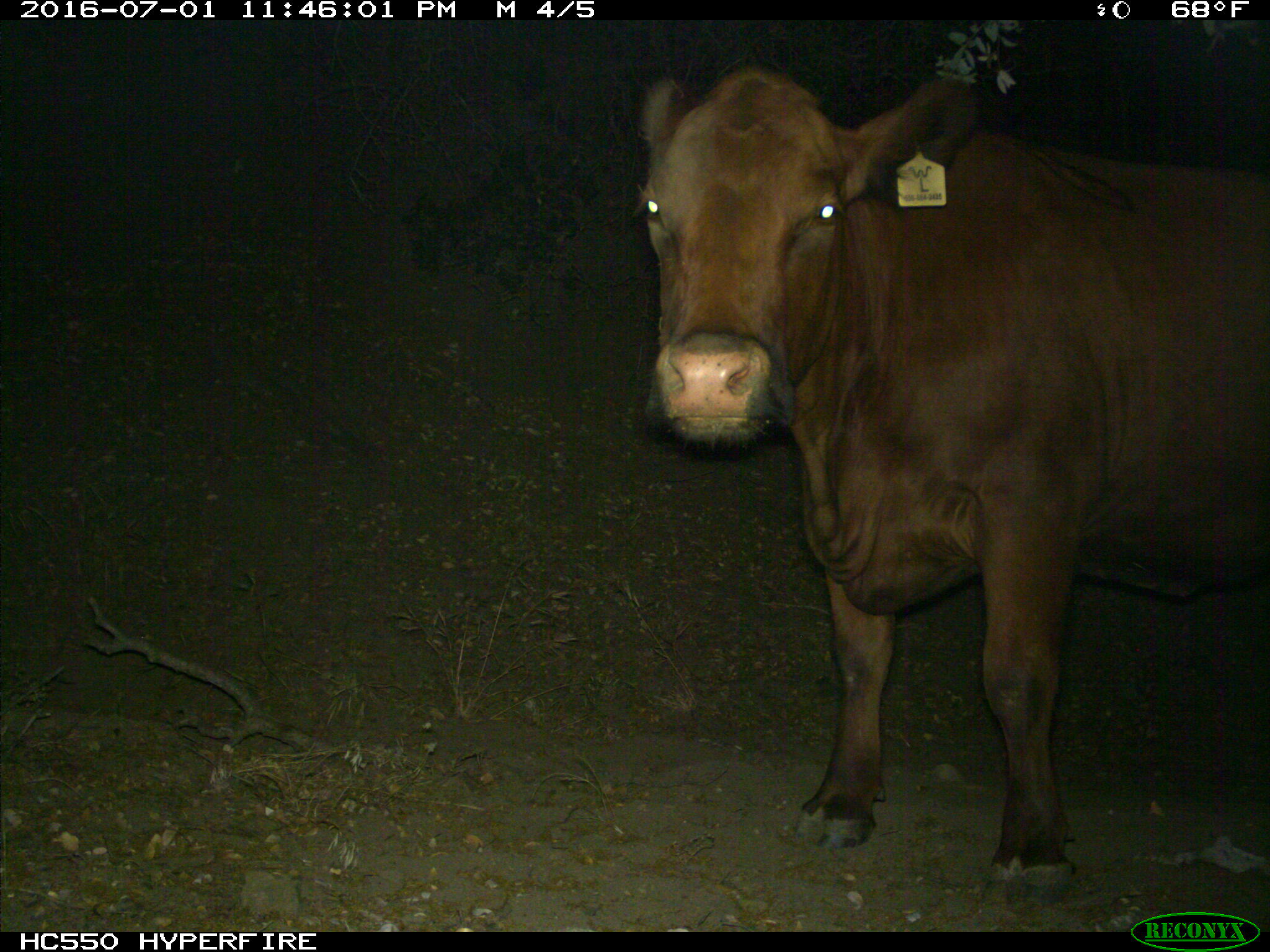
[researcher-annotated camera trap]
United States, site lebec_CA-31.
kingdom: Animalia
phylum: Chordata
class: Mammalia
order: Artiodactyla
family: Bovidae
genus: Bos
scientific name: Bos taurus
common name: domestic cow